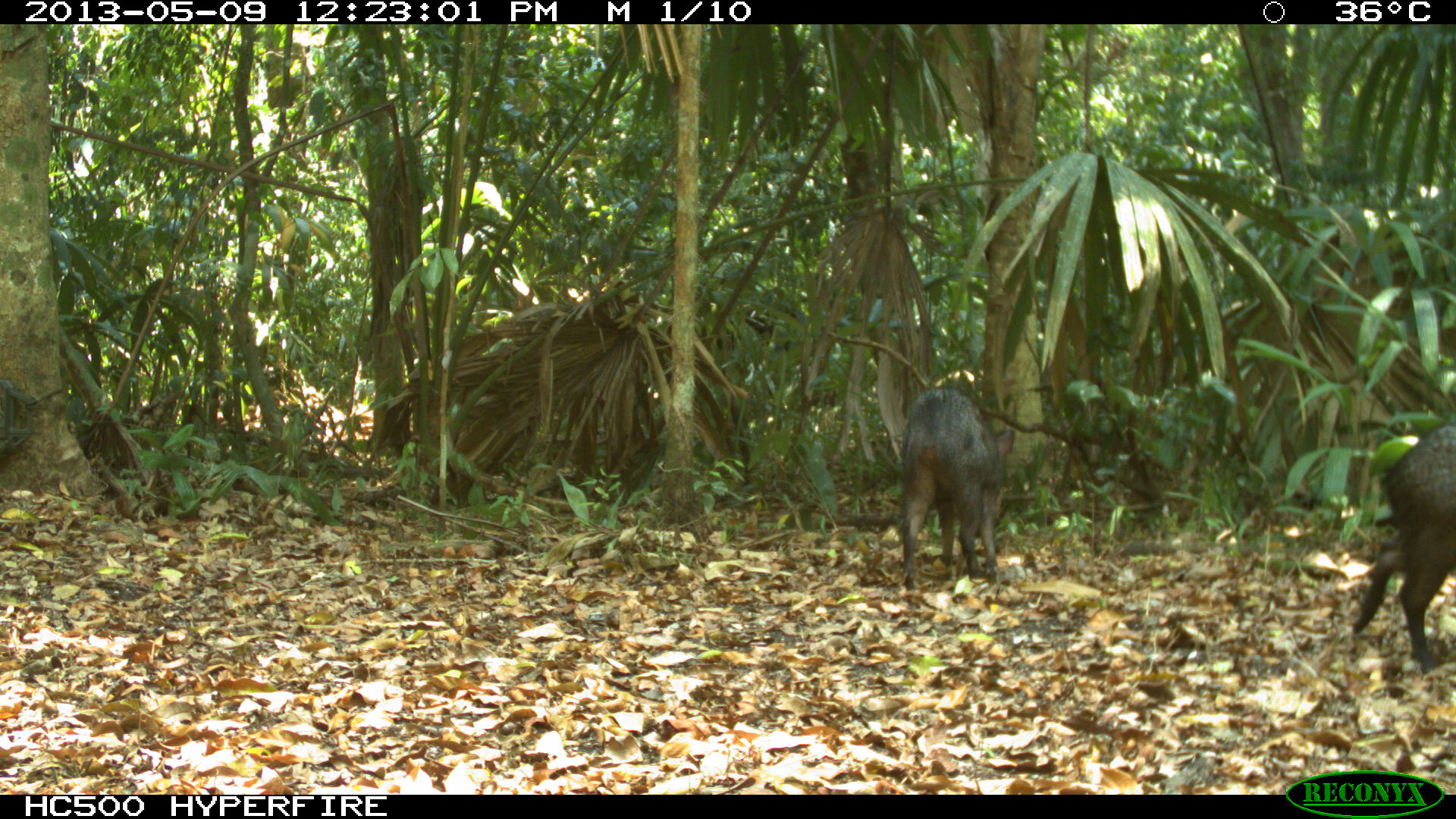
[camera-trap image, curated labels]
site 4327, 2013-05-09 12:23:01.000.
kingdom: Animalia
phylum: Chordata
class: Mammalia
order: Artiodactyla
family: Tayassuidae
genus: Pecari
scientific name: Pecari tajacu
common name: collared peccary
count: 2